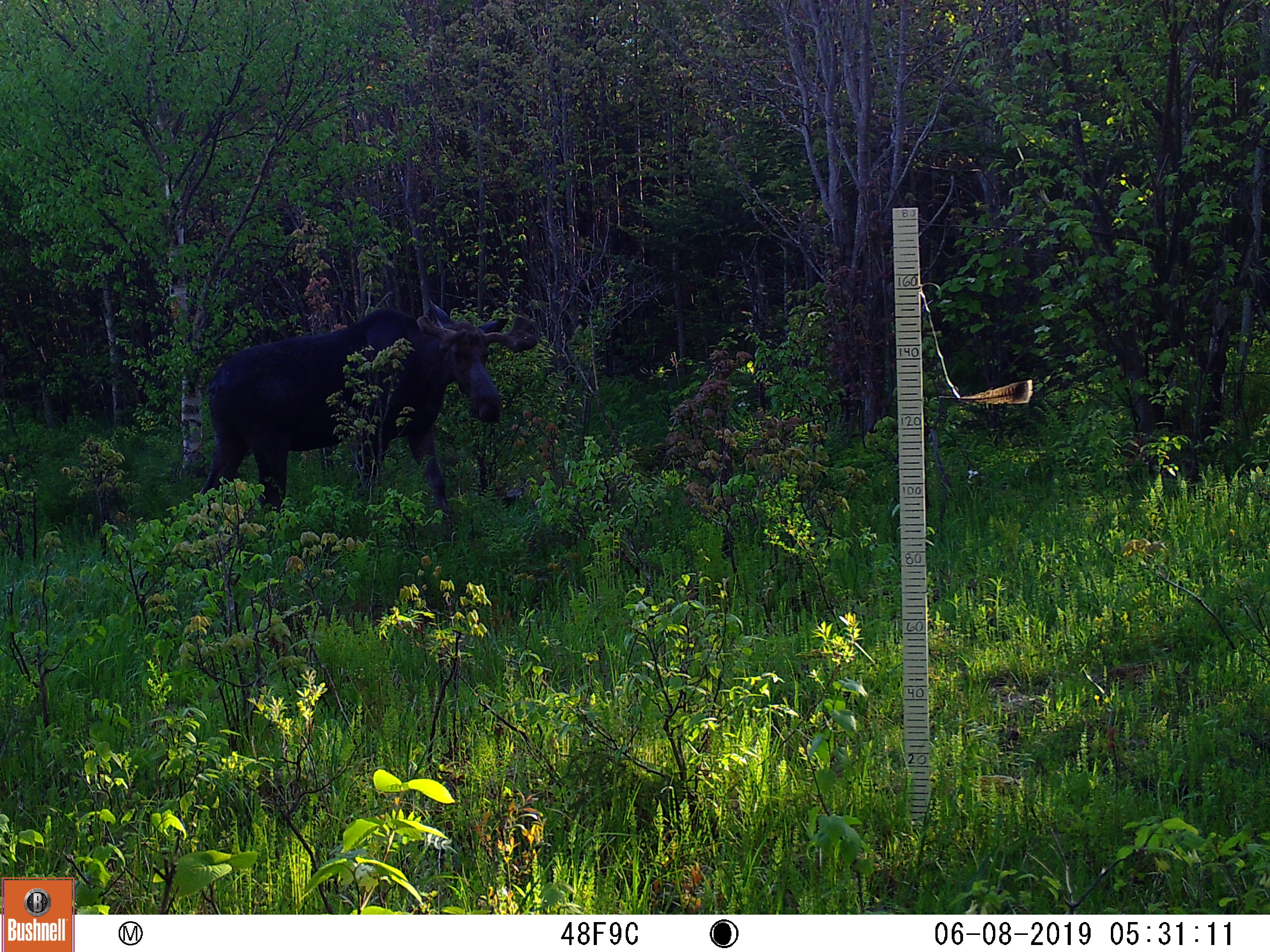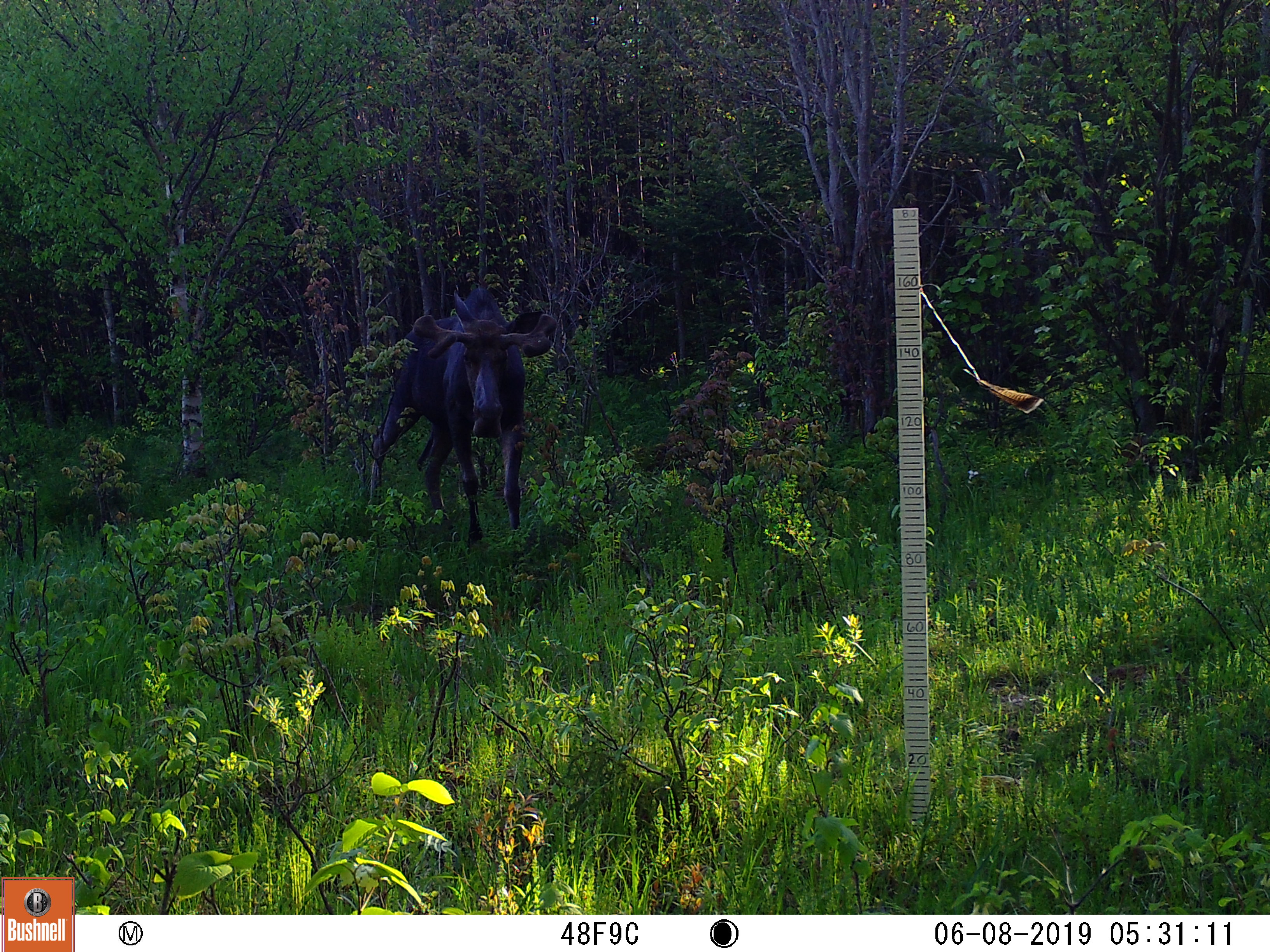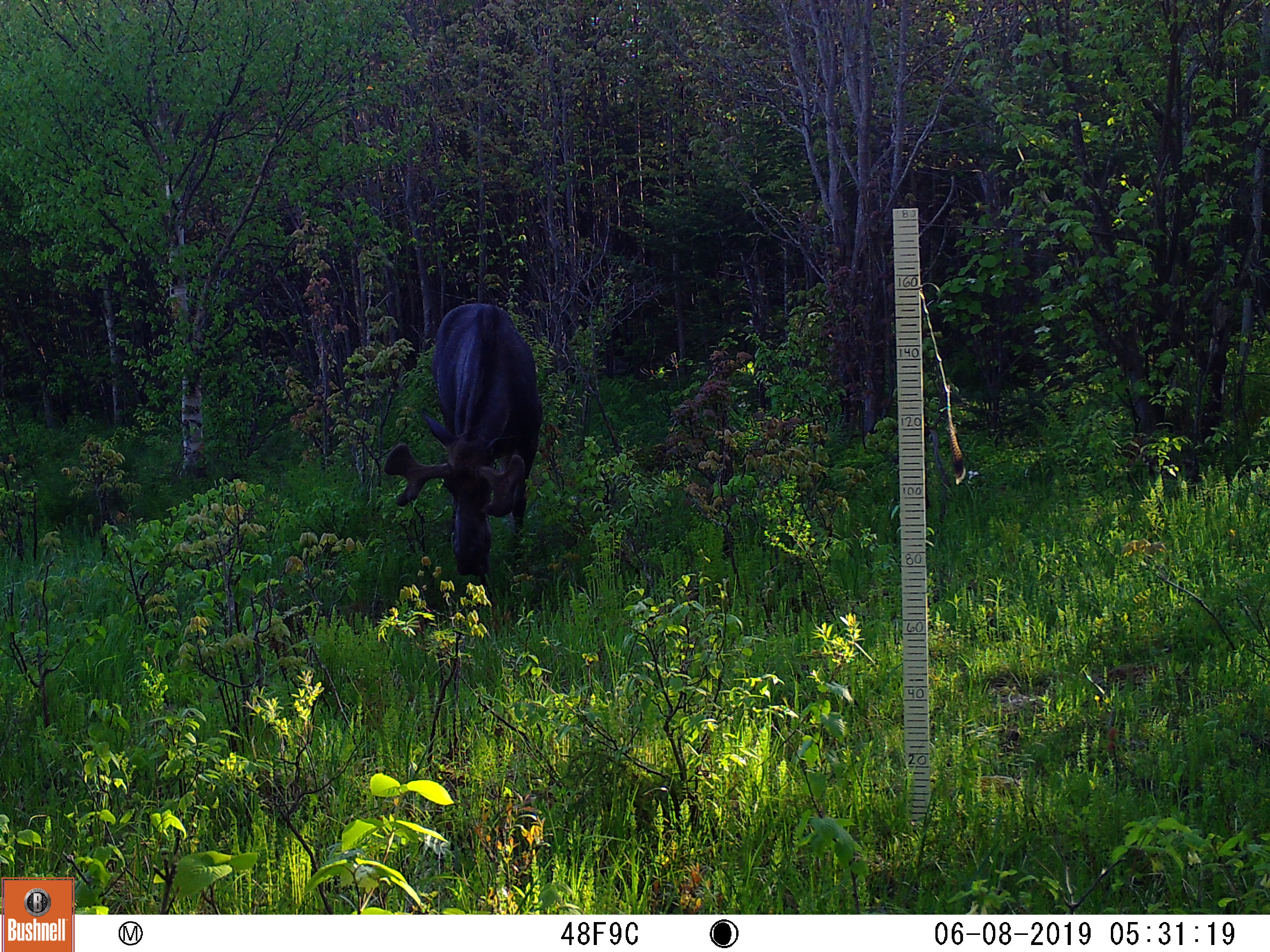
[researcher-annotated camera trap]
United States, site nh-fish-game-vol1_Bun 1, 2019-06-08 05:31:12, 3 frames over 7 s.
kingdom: Animalia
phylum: Chordata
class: Mammalia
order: Artiodactyla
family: Cervidae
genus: Alces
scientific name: Alces alces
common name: moose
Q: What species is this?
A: Moose (Alces alces).